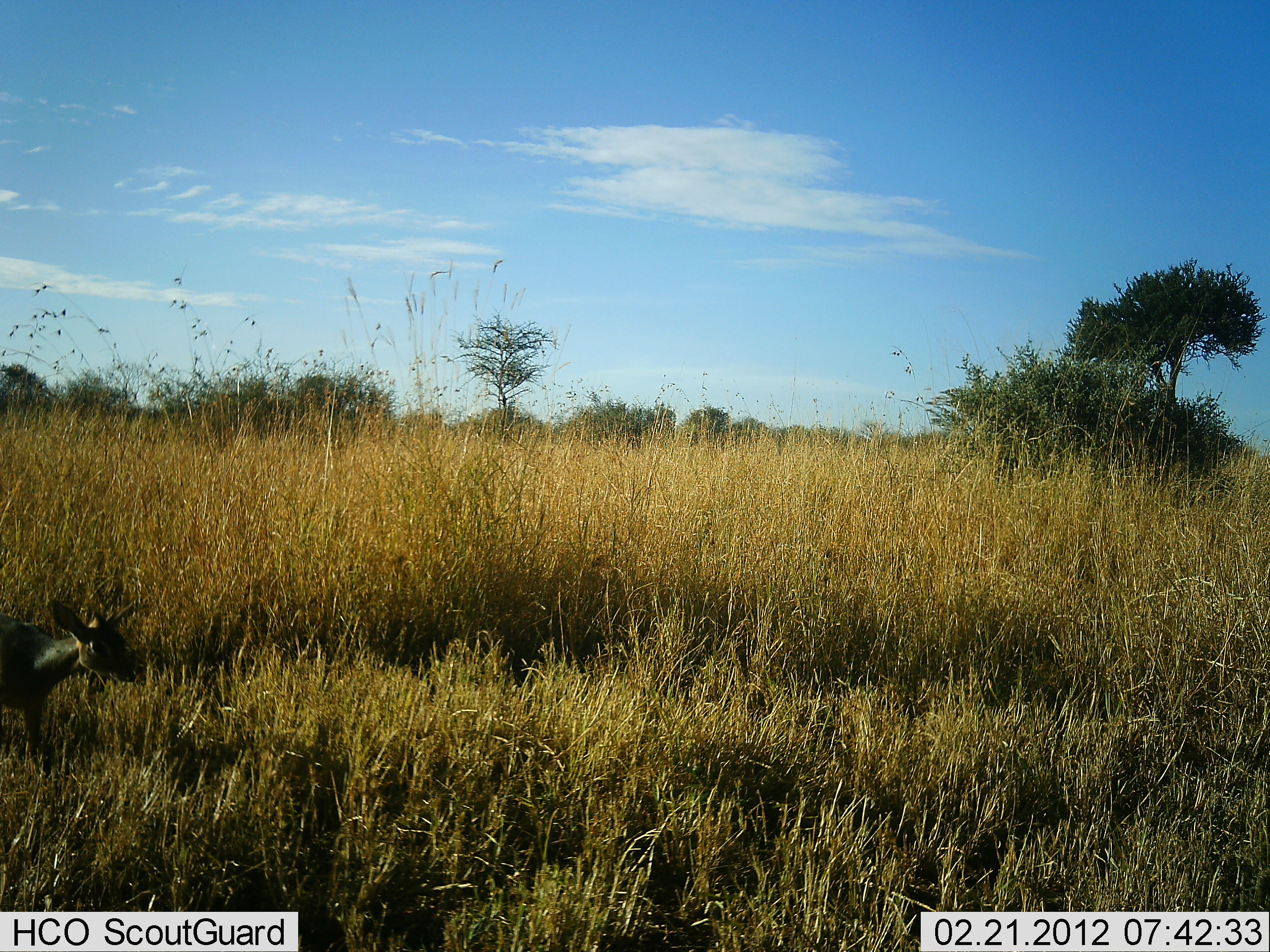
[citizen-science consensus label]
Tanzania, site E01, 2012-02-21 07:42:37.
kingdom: Animalia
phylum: Chordata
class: Mammalia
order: Artiodactyla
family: Bovidae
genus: Madoqua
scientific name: Madoqua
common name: dikdik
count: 1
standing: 14%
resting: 0%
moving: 86%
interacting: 0%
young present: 0%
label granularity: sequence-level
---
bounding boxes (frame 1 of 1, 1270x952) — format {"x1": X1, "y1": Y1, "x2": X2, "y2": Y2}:
animal: {"x1": 1, "y1": 594, "x2": 141, "y2": 775}